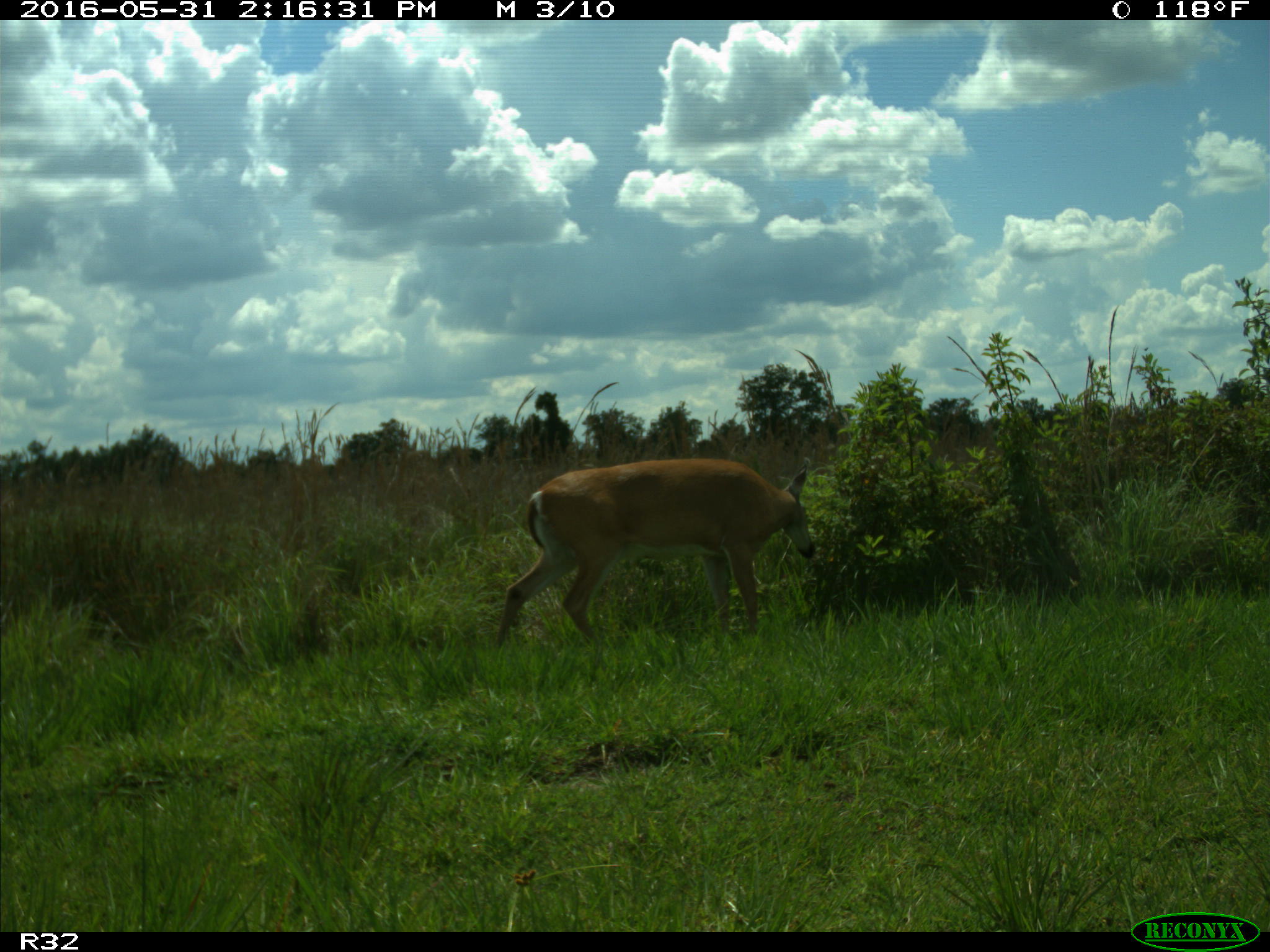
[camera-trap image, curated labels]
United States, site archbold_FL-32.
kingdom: Animalia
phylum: Chordata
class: Mammalia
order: Artiodactyla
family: Cervidae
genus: Odocoileus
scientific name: Odocoileus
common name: deer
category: unidentified deer